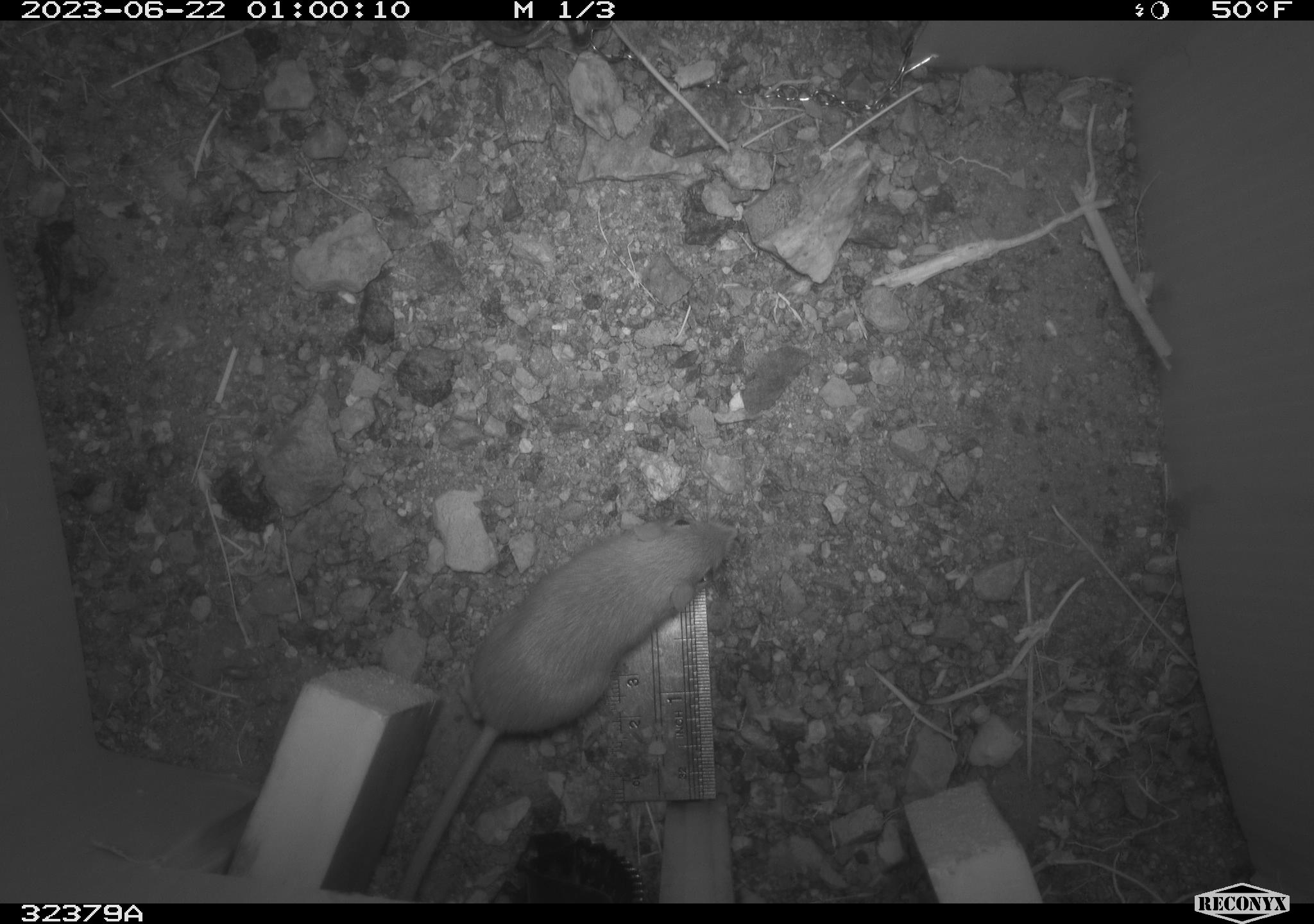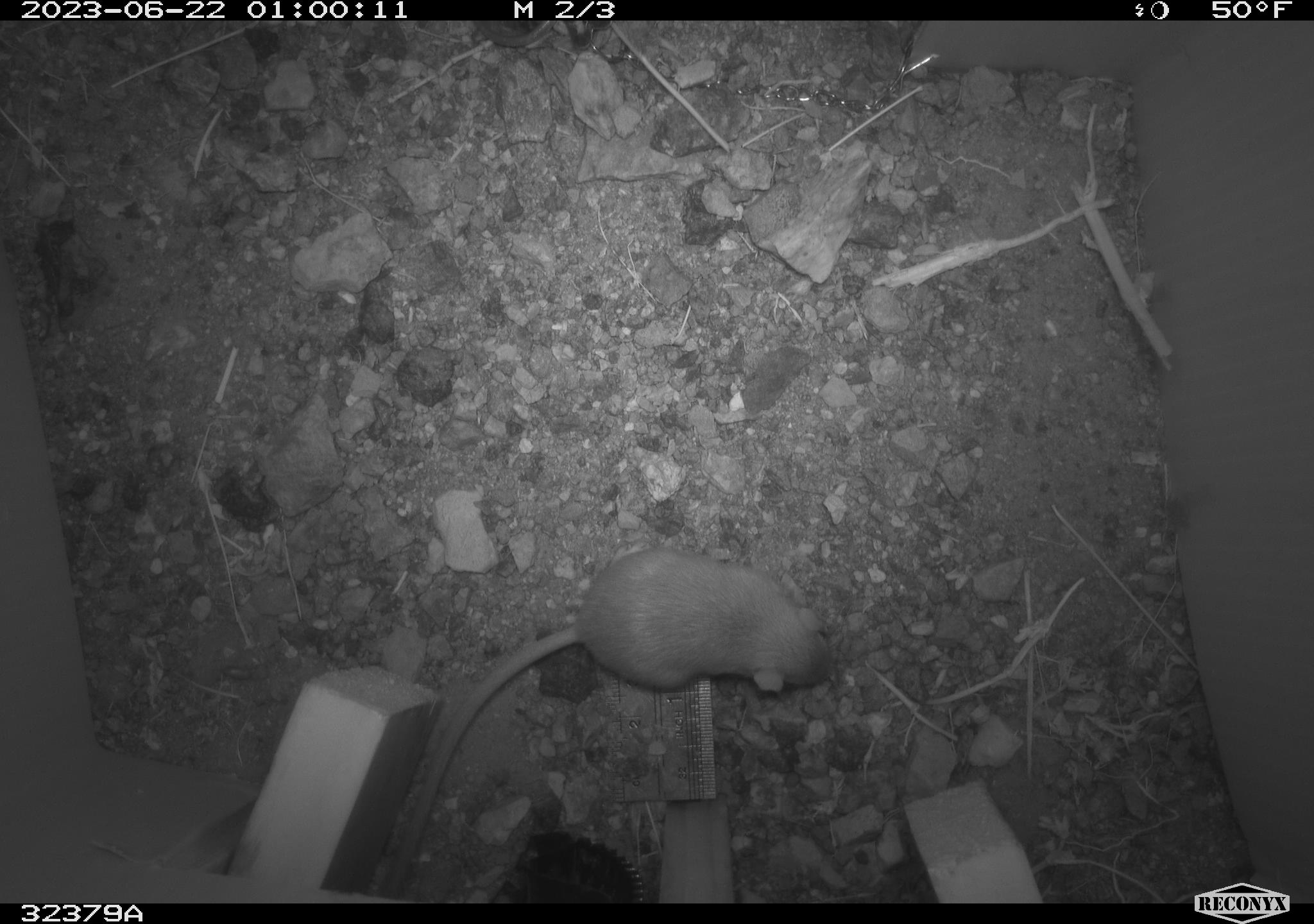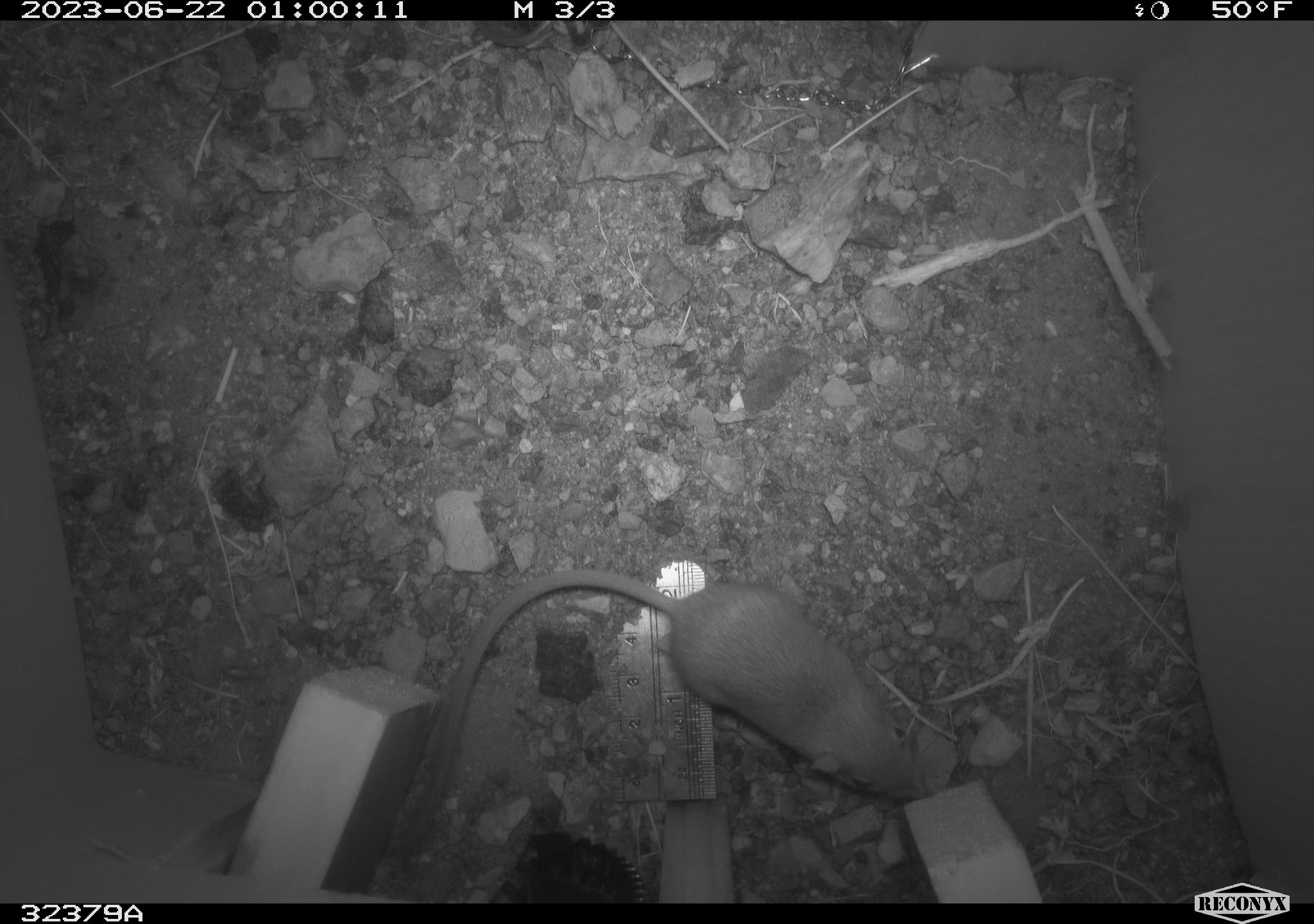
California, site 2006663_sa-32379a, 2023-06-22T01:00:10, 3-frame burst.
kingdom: Animalia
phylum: Chordata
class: Mammalia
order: Rodentia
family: Heteromyidae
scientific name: Heteromyidae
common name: kangaroo rats and pocket mice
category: heteromyidae family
Heteromyidae family (kangaroo rats and pocket mice) (Heteromyidae).